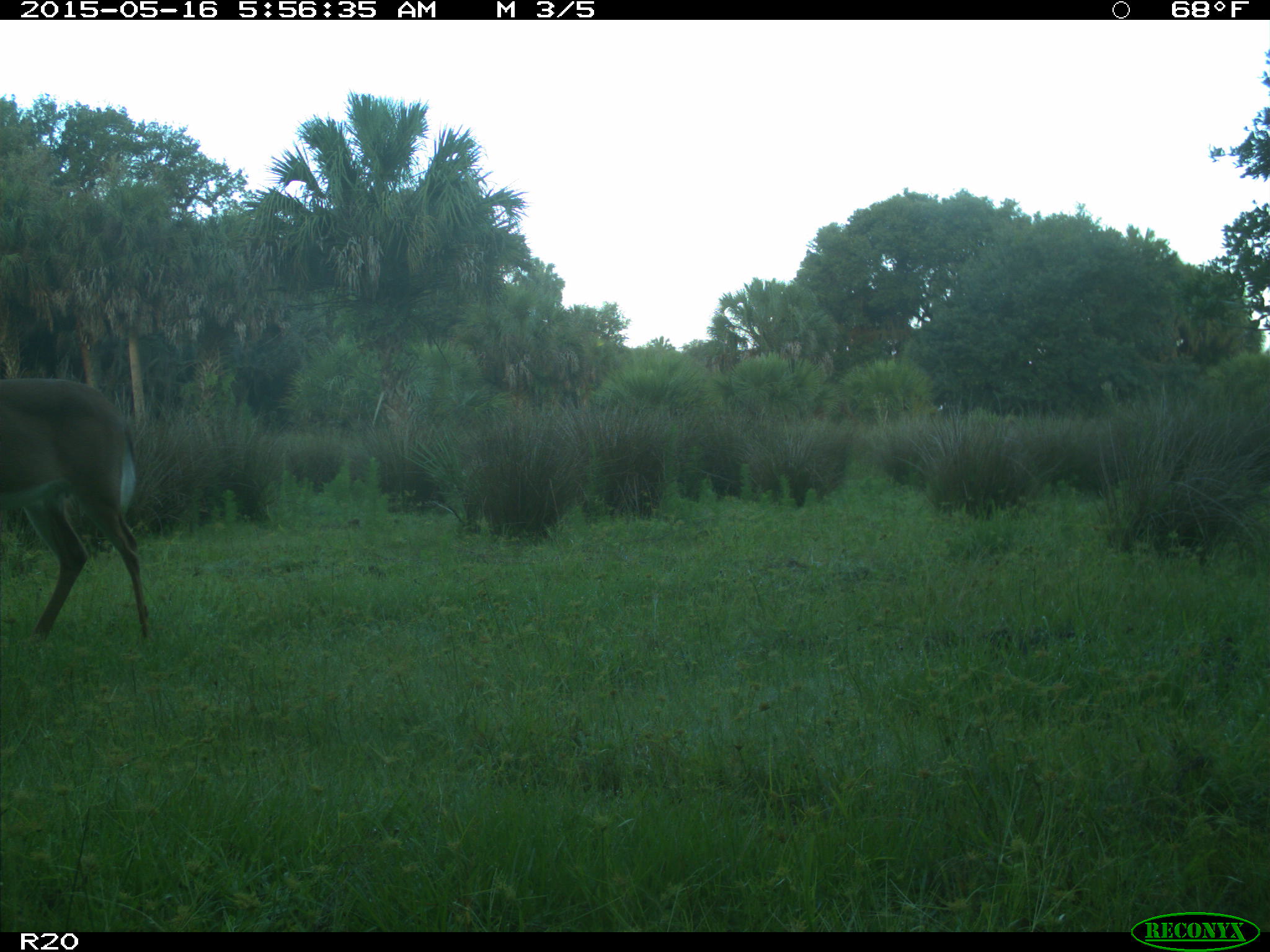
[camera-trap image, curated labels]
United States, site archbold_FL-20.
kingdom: Animalia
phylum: Chordata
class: Mammalia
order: Artiodactyla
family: Cervidae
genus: Odocoileus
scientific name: Odocoileus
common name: deer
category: unidentified deer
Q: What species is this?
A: Unidentified deer (deer) (Odocoileus).